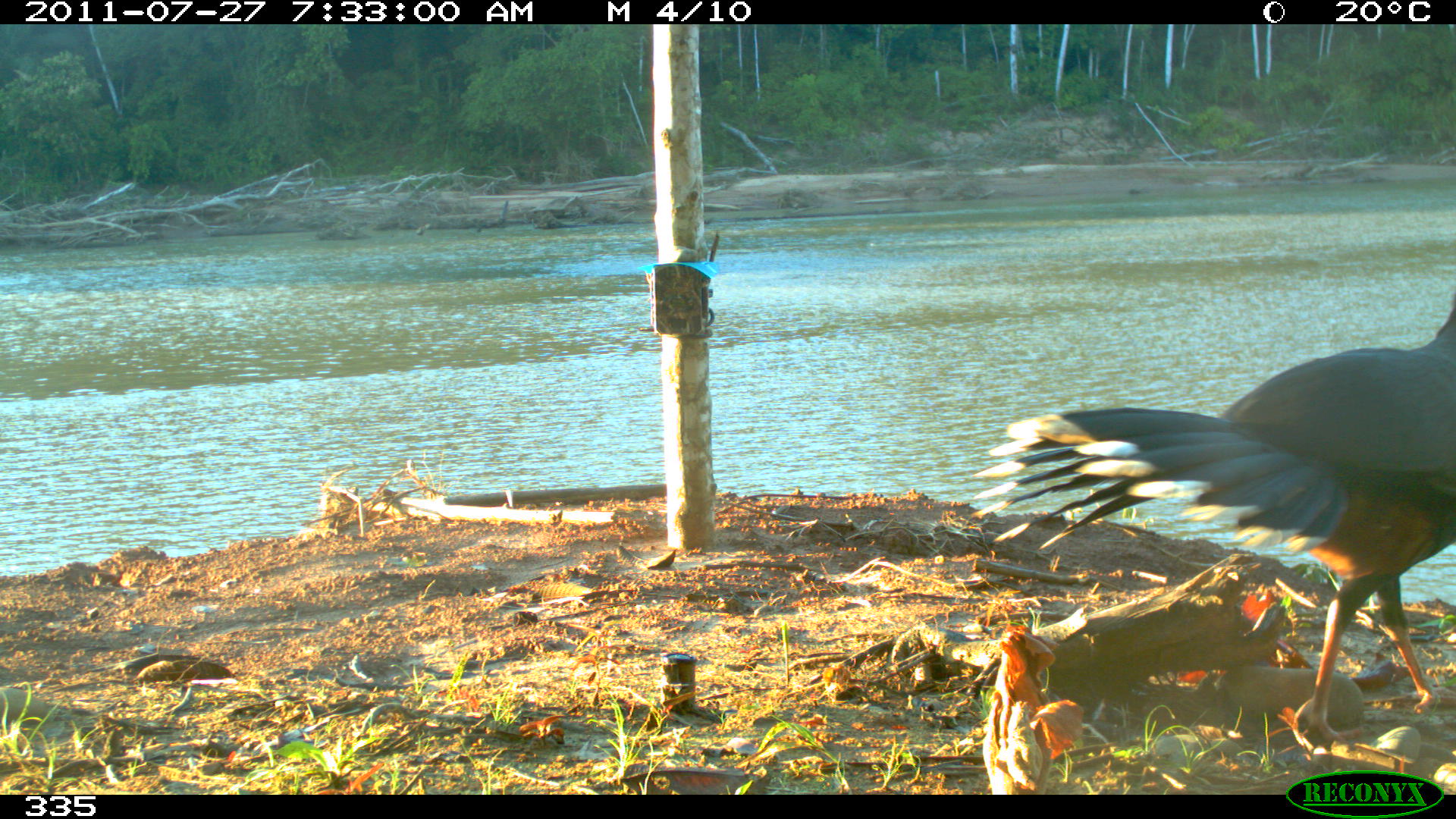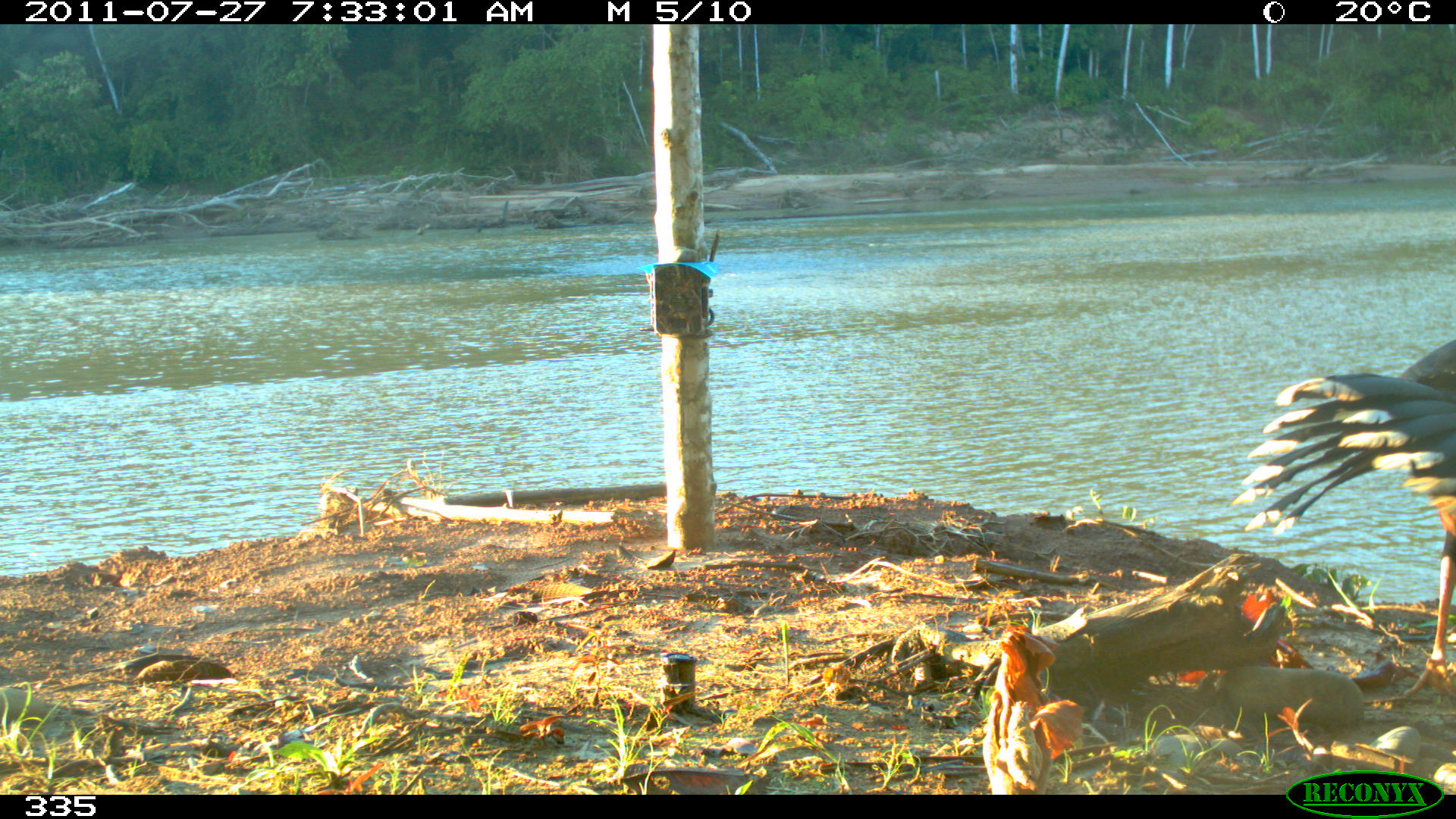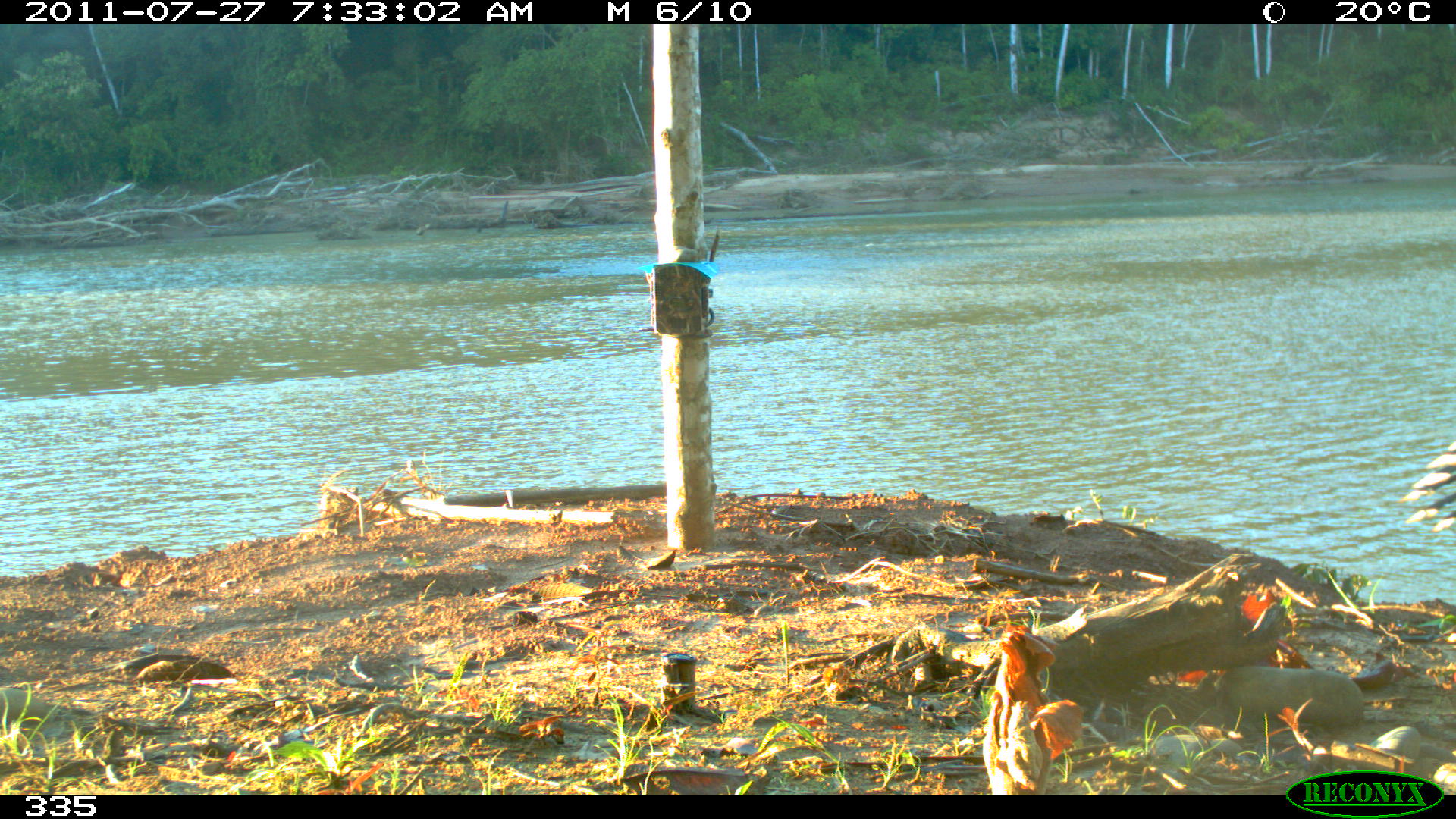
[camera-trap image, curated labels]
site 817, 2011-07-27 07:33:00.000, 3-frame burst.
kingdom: Animalia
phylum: Chordata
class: Aves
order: Galliformes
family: Cracidae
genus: Mitu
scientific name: Mitu tuberosum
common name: razor-billed curassow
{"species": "Mitu tuberosum (razor-billed curassow)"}